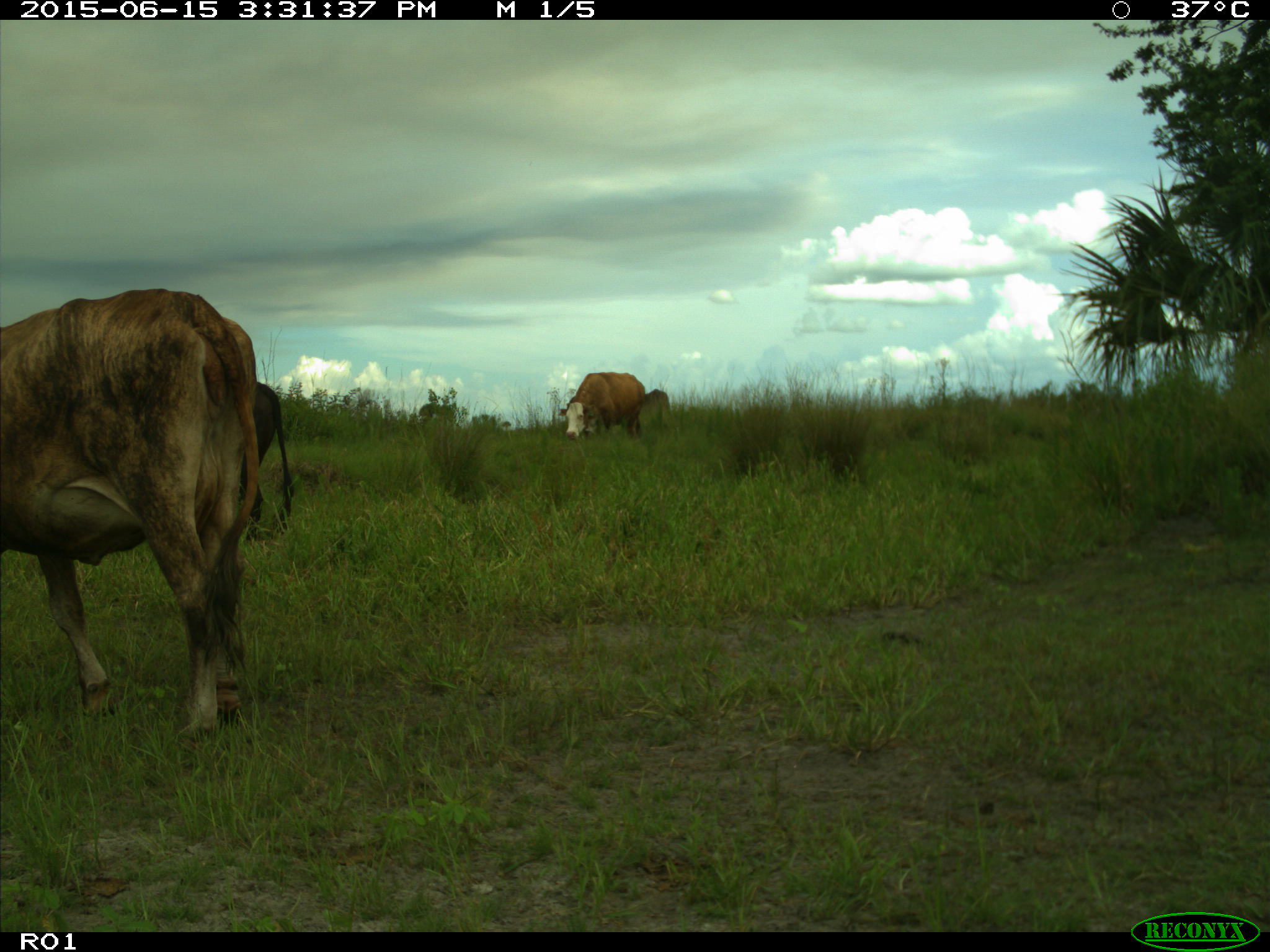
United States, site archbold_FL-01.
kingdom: Animalia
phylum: Chordata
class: Mammalia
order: Artiodactyla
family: Bovidae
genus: Bos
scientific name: Bos taurus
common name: domestic cow